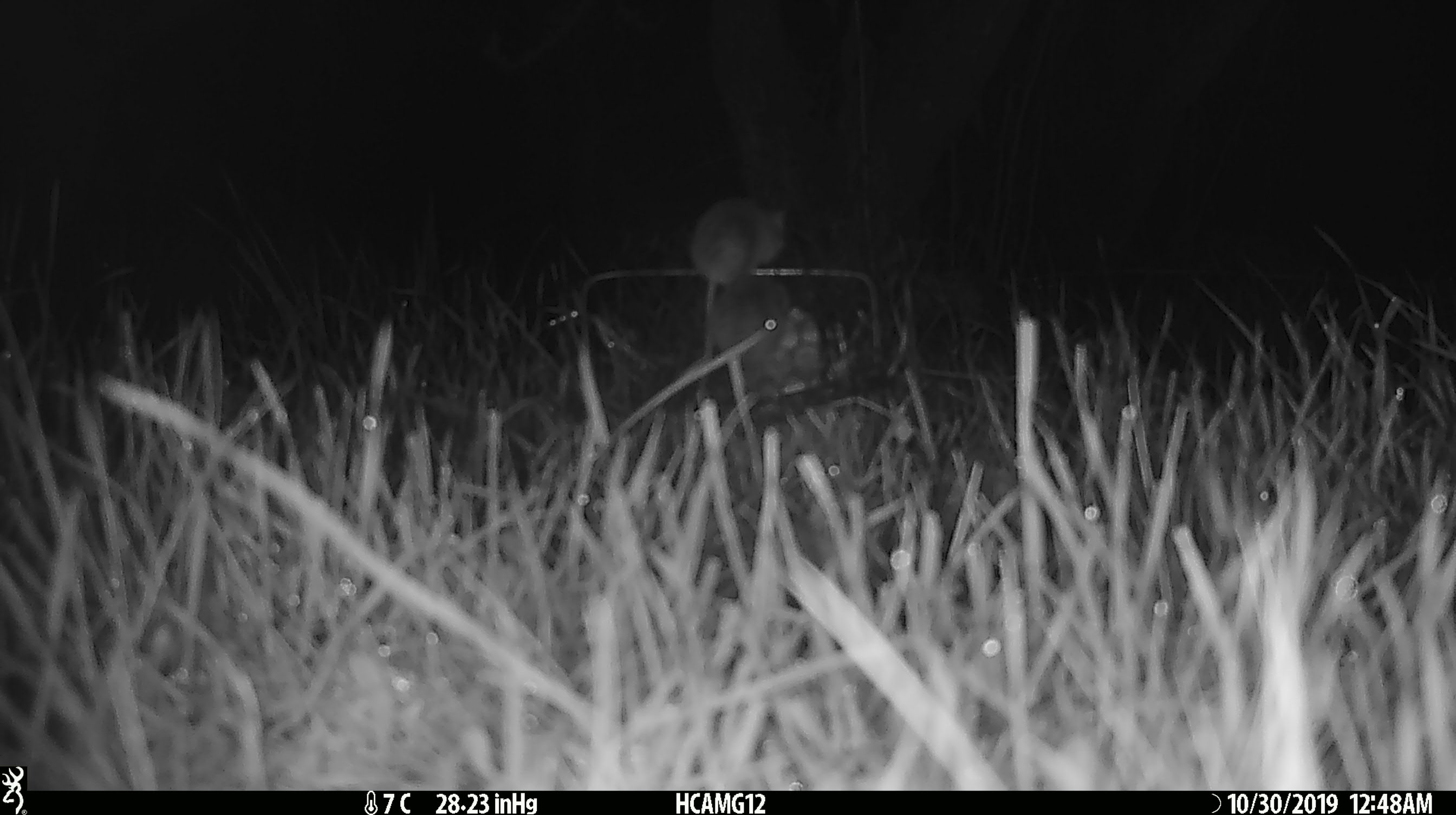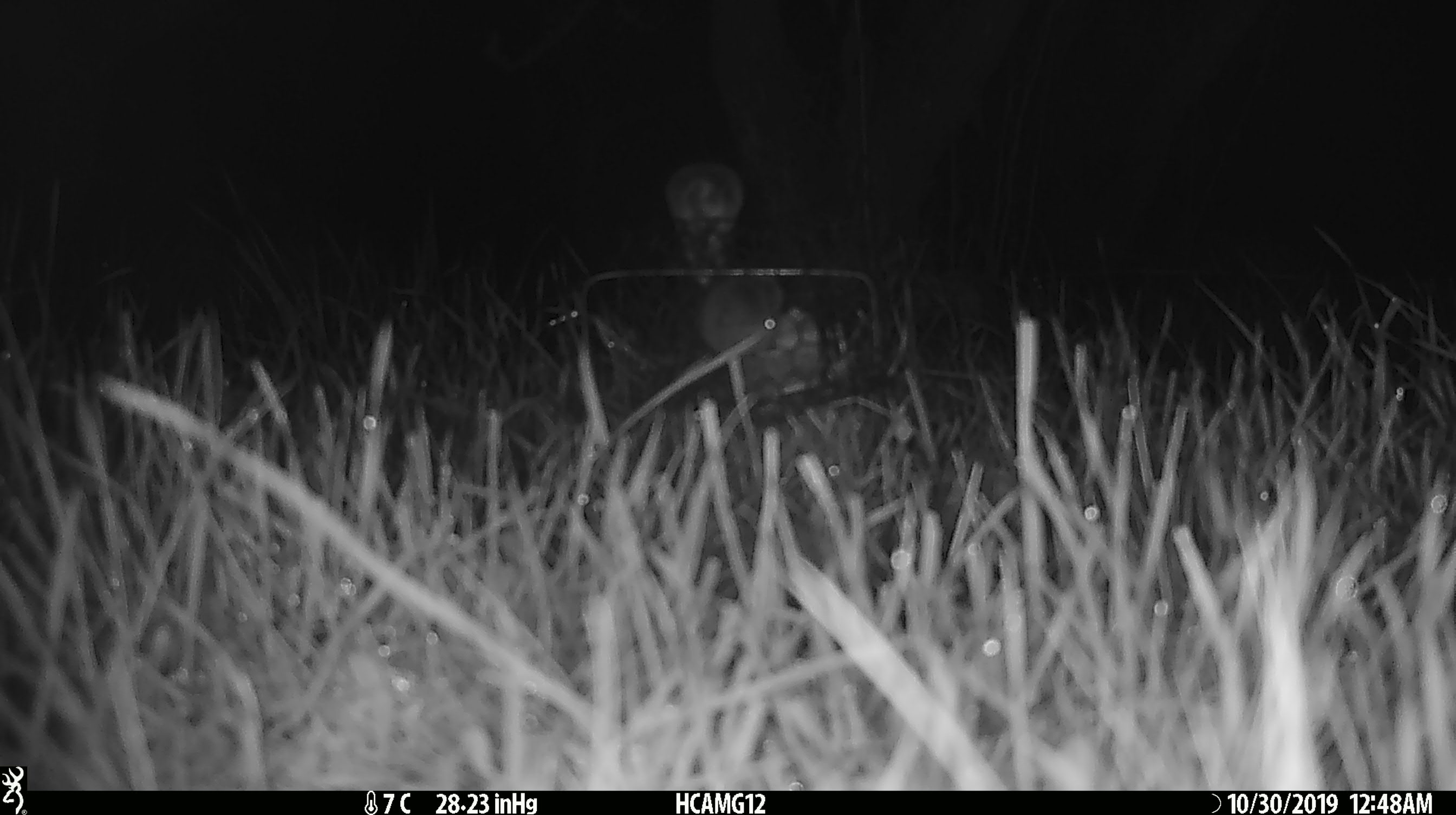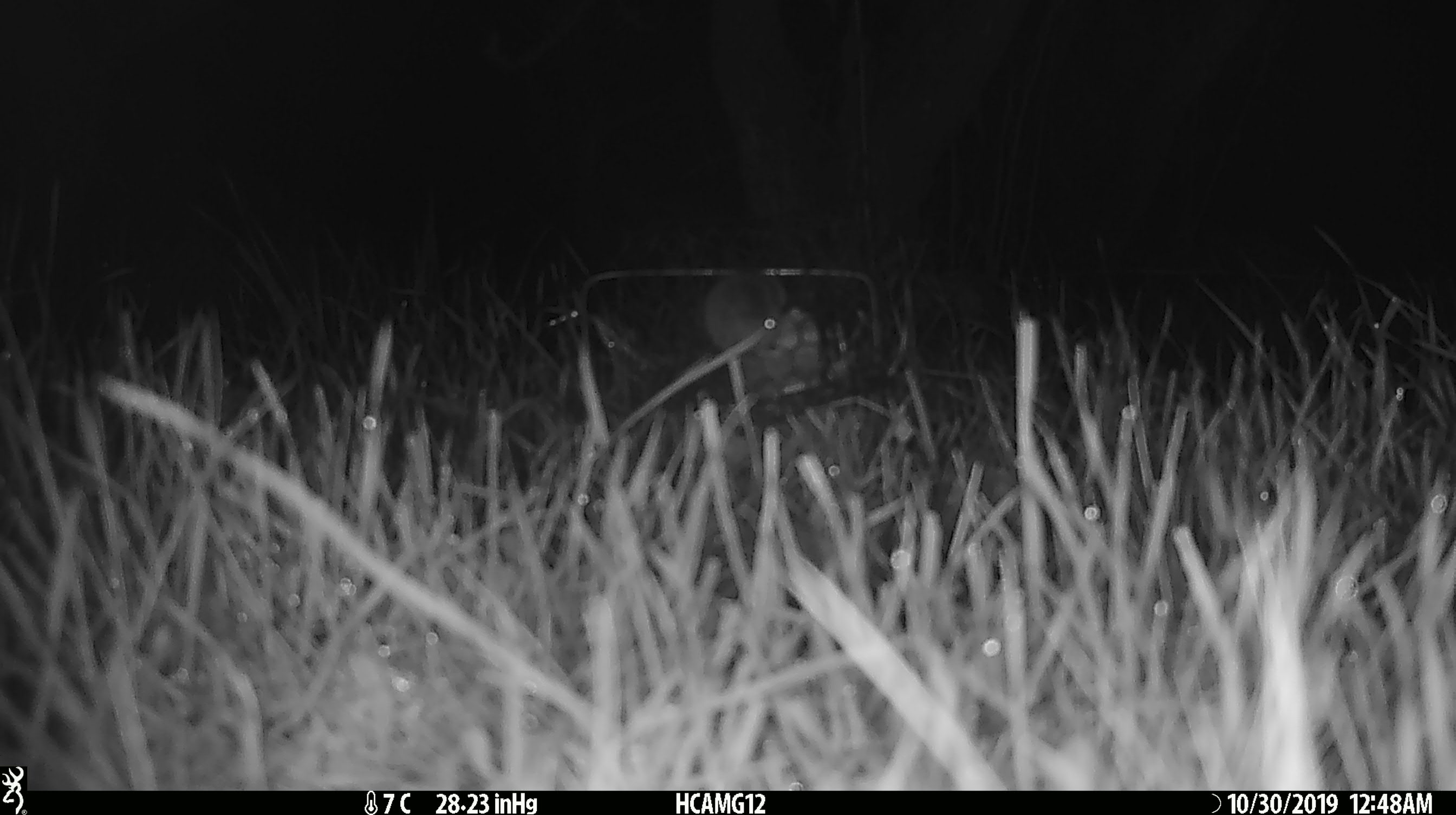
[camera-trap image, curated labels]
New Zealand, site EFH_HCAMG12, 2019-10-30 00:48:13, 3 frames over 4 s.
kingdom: Animalia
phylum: Chordata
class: Mammalia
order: Rodentia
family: Muridae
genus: Mus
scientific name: Mus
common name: mouse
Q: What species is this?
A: Mouse (Mus).